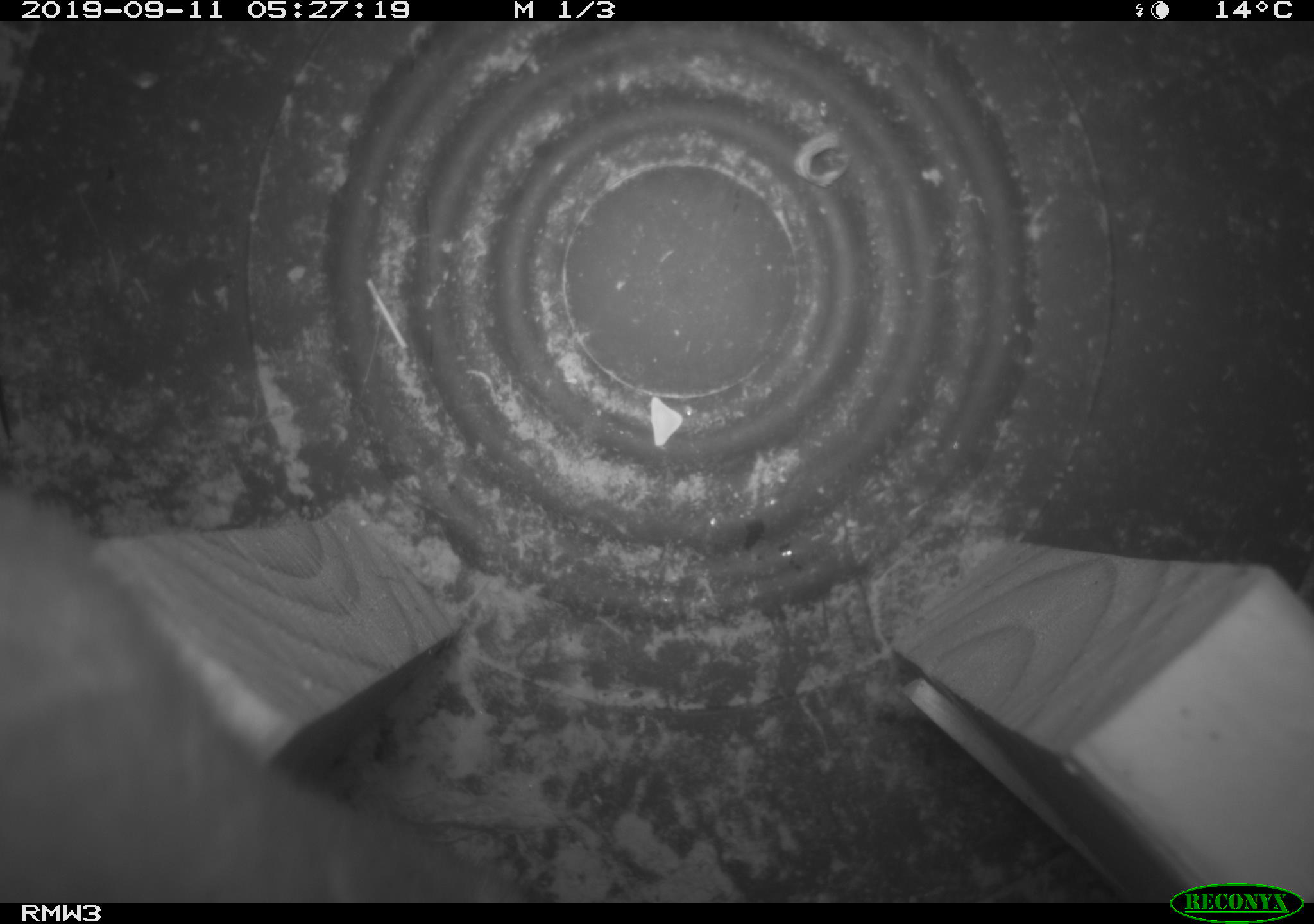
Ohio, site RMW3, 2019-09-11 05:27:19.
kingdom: Animalia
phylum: Chordata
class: Mammalia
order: Carnivora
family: Mustelidae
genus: Neogale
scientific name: Neogale frenata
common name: long-tailed weasel